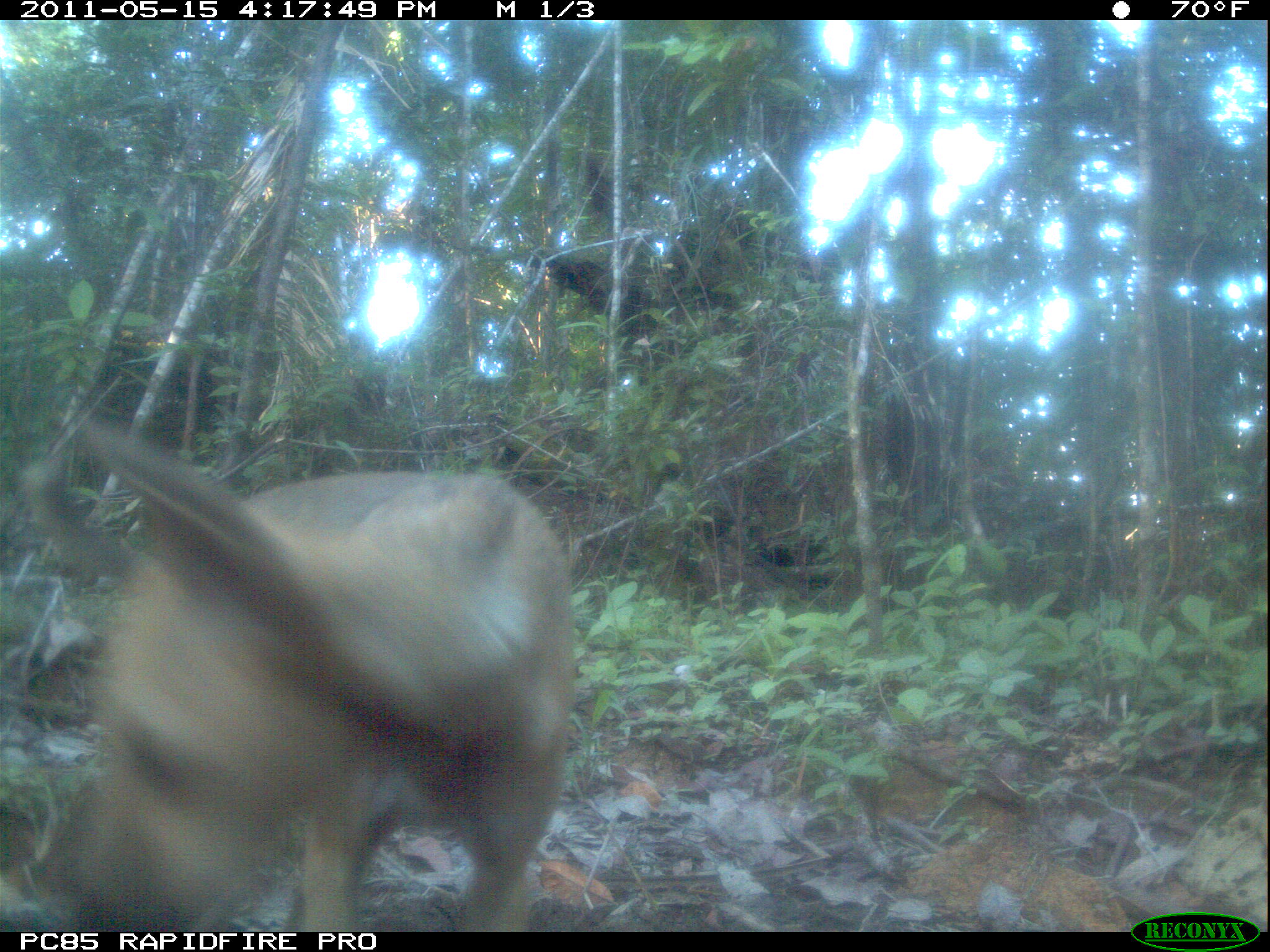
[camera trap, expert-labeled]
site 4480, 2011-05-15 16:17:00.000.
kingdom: Animalia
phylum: Chordata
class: Mammalia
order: Carnivora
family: Canidae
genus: Canis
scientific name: Canis familiaris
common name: domestic dog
Canis familiaris (domestic dog), count 1.